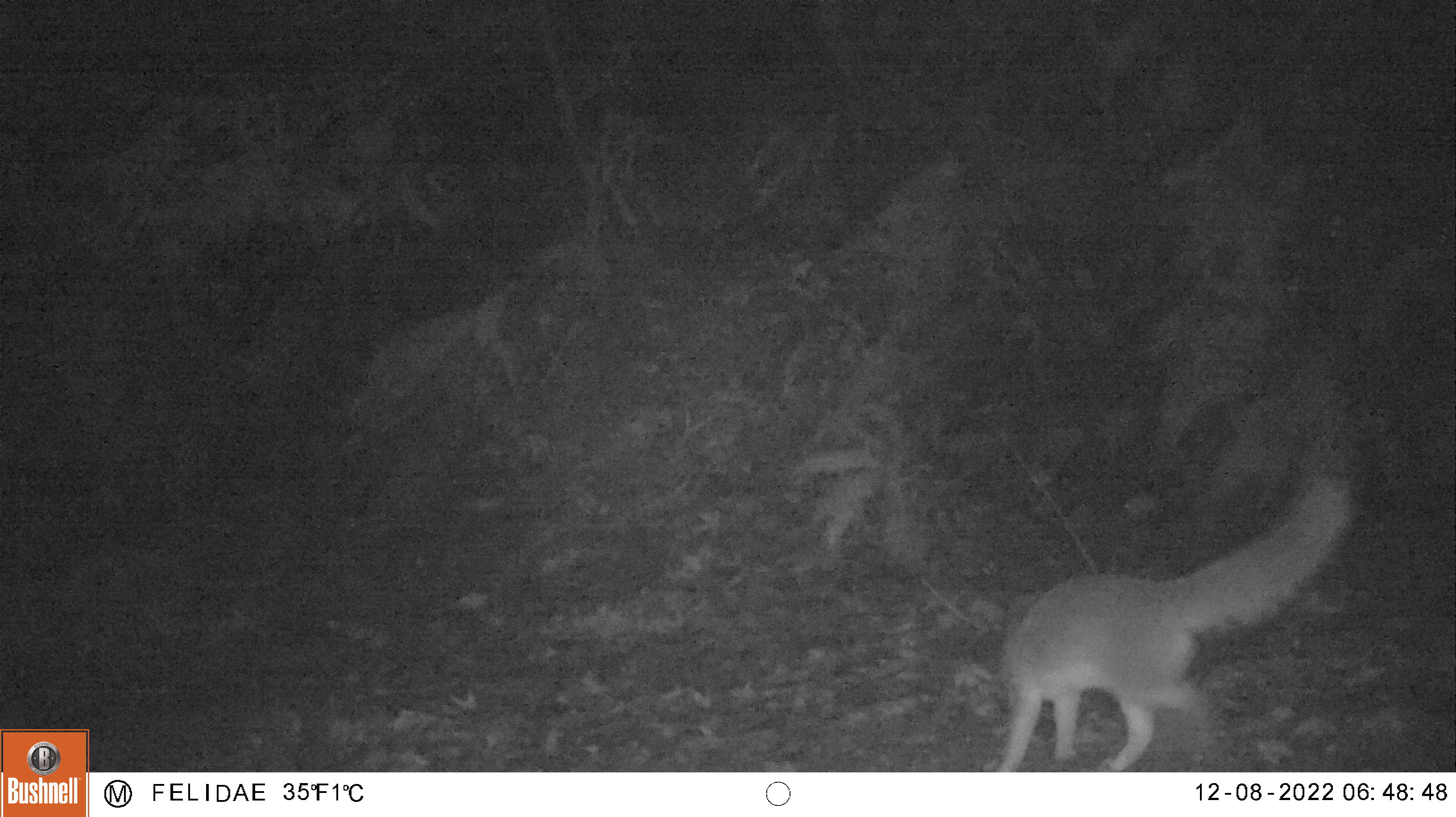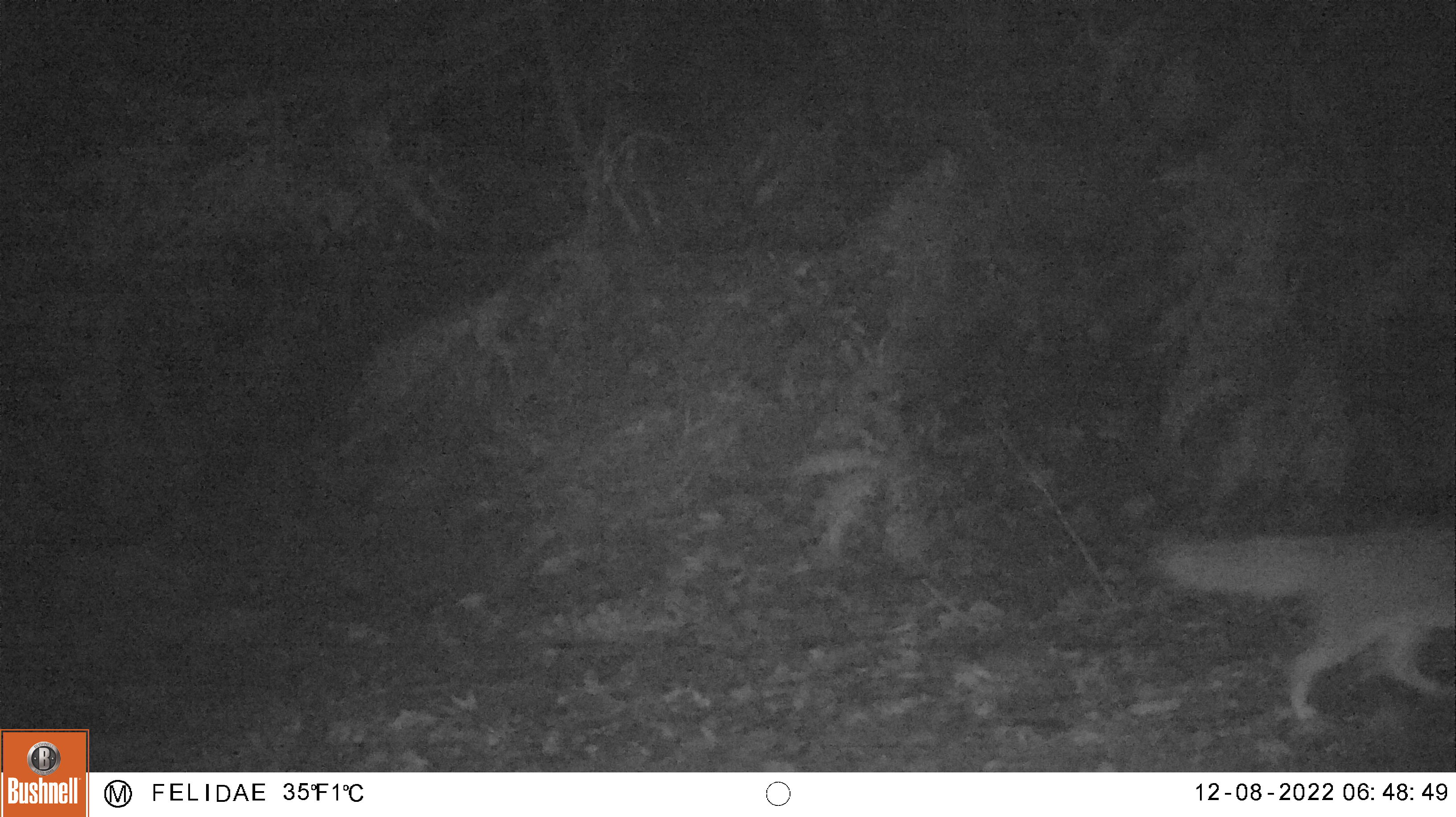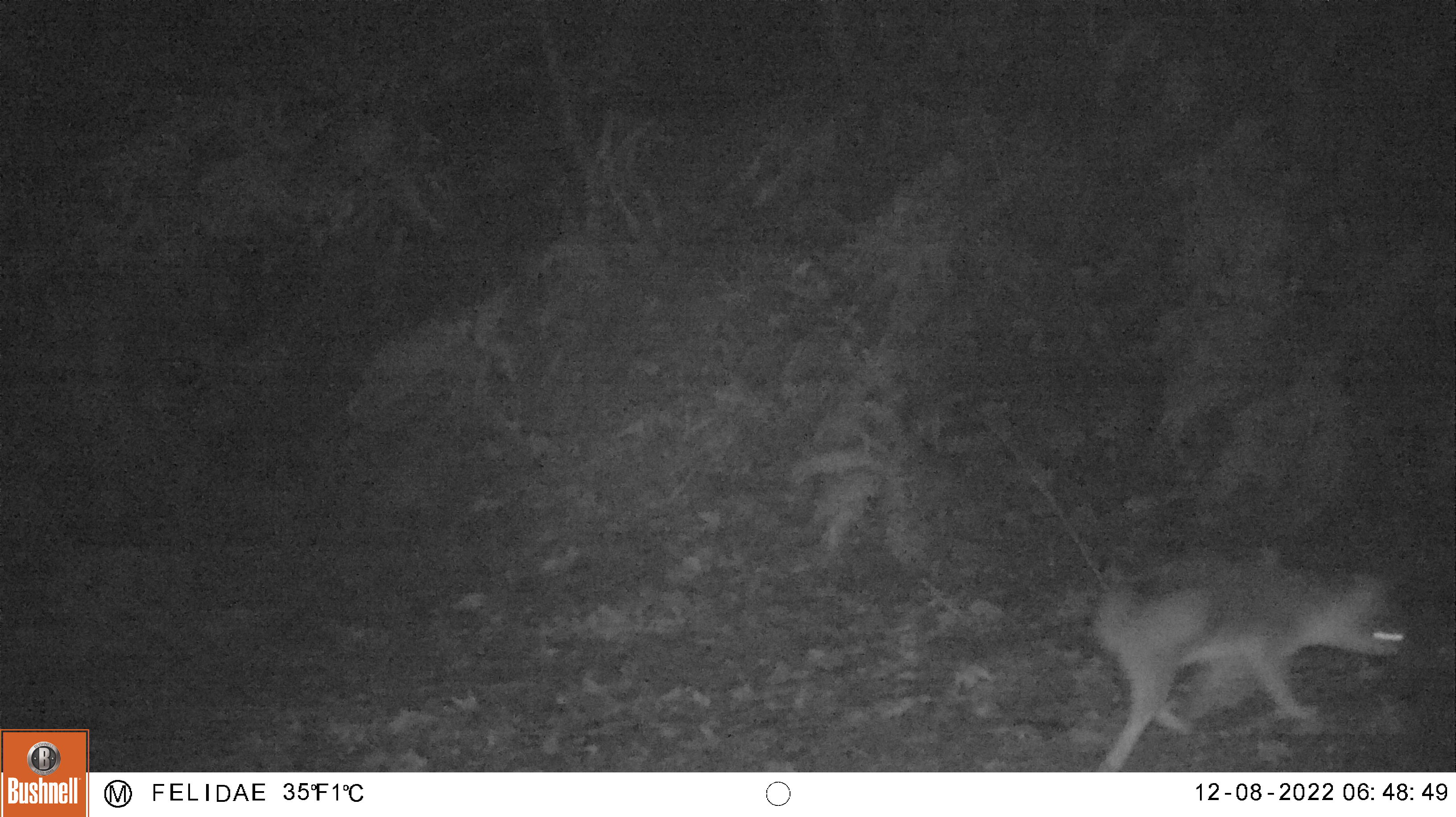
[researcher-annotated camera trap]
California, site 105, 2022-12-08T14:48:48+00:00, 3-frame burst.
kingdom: Animalia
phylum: Chordata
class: Mammalia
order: Carnivora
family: Canidae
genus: Urocyon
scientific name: Urocyon cinereoargenteus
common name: gray fox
Gray fox (Urocyon cinereoargenteus).